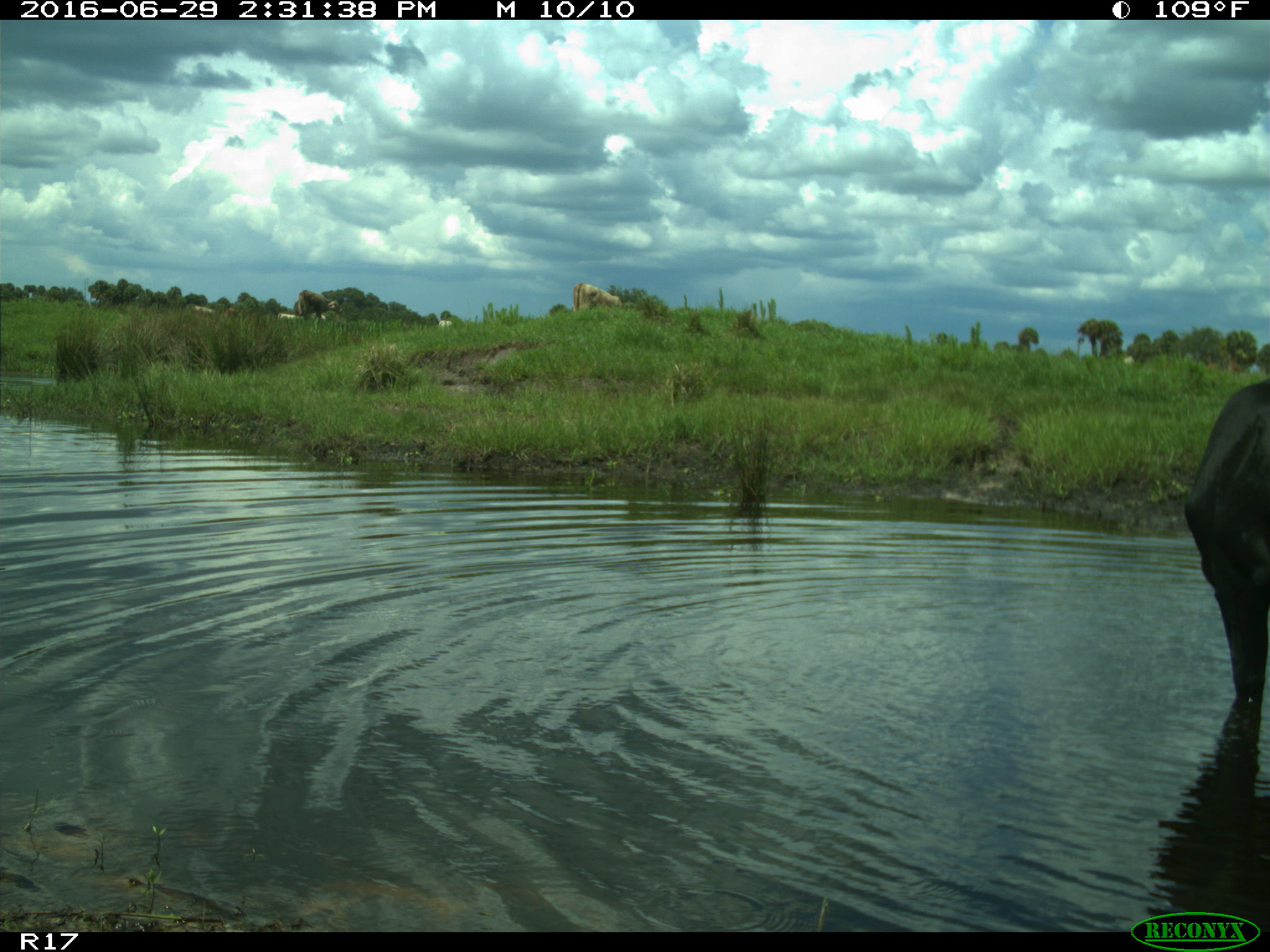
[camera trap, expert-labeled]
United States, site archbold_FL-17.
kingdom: Animalia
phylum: Chordata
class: Mammalia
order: Artiodactyla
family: Bovidae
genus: Bos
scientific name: Bos taurus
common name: domestic cow